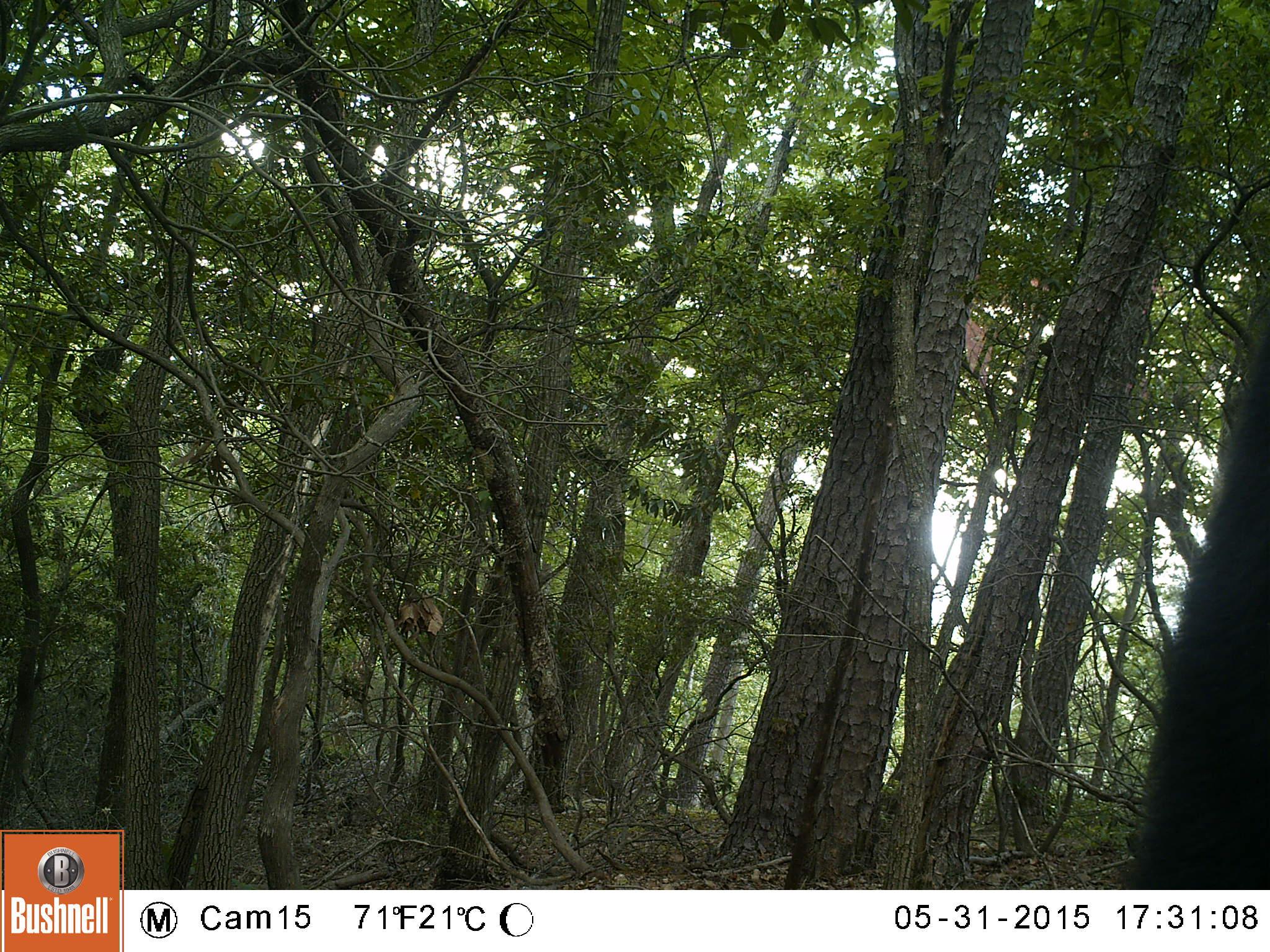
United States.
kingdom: Animalia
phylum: Chordata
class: Mammalia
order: Carnivora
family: Ursidae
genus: Ursus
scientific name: Ursus americanus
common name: american black bear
American Black Bear (Ursus americanus).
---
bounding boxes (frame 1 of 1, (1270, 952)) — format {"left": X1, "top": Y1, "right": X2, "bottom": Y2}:
American Black Bear: {"left": 1114, "top": 303, "right": 1266, "bottom": 887}